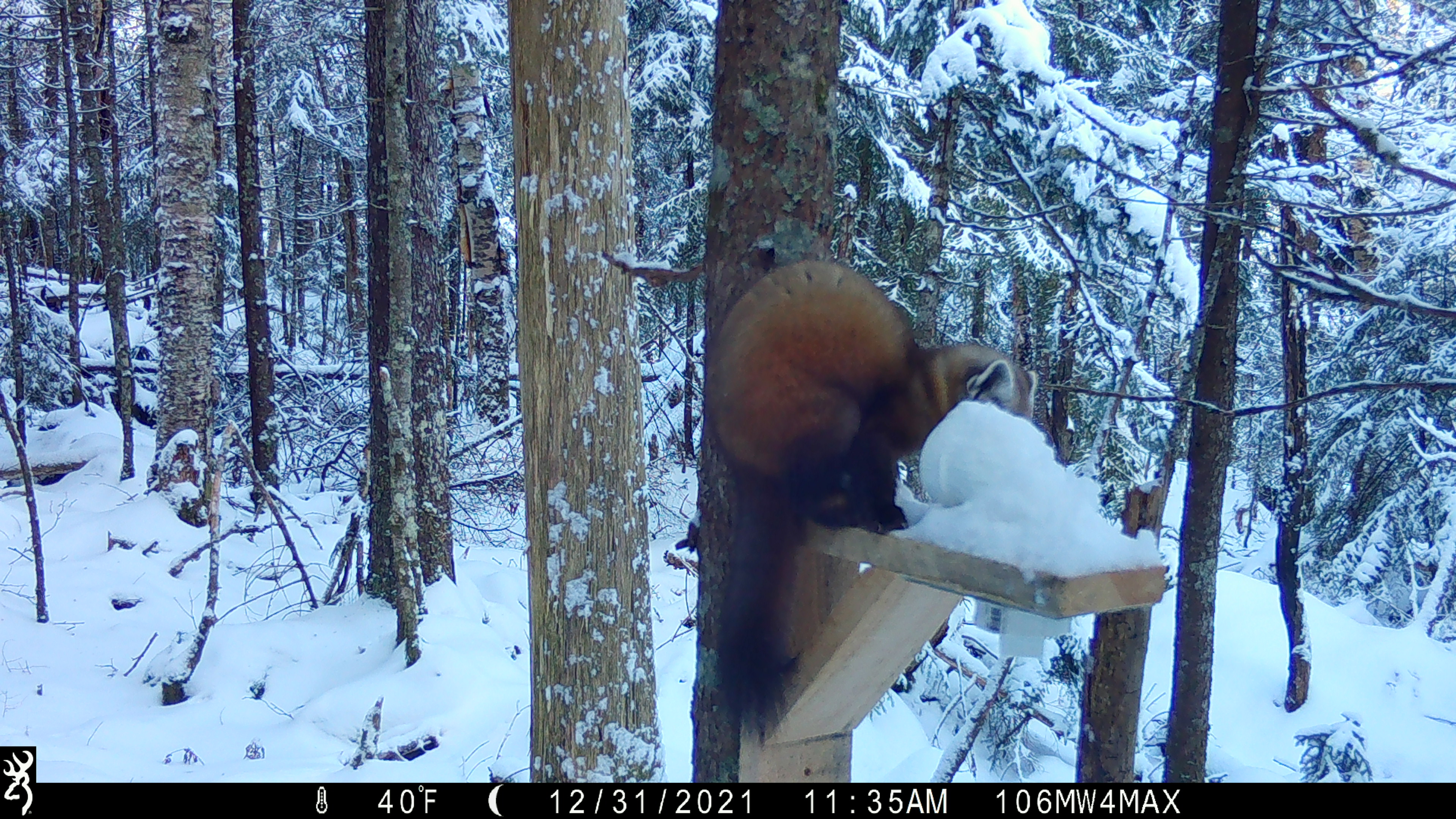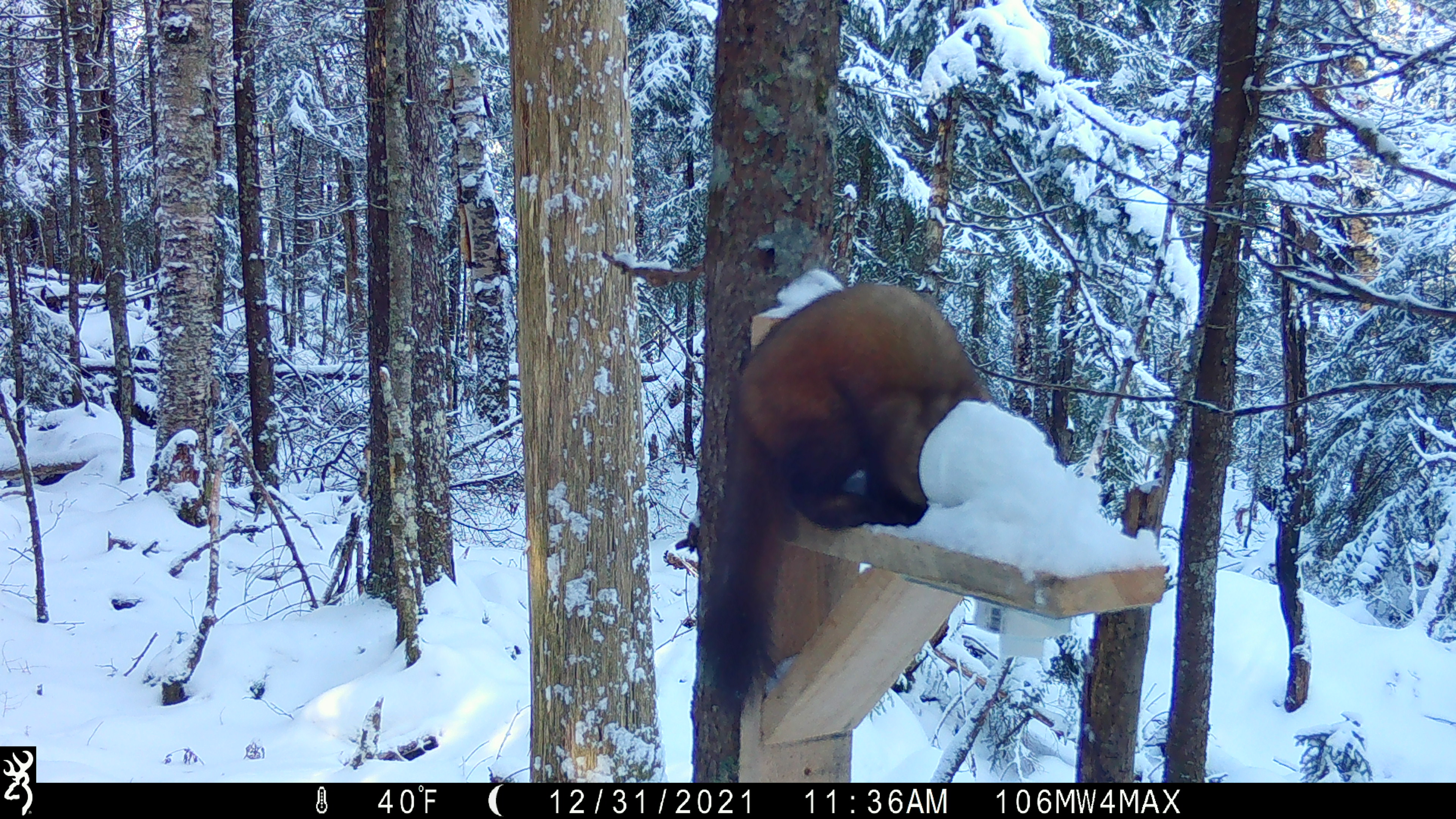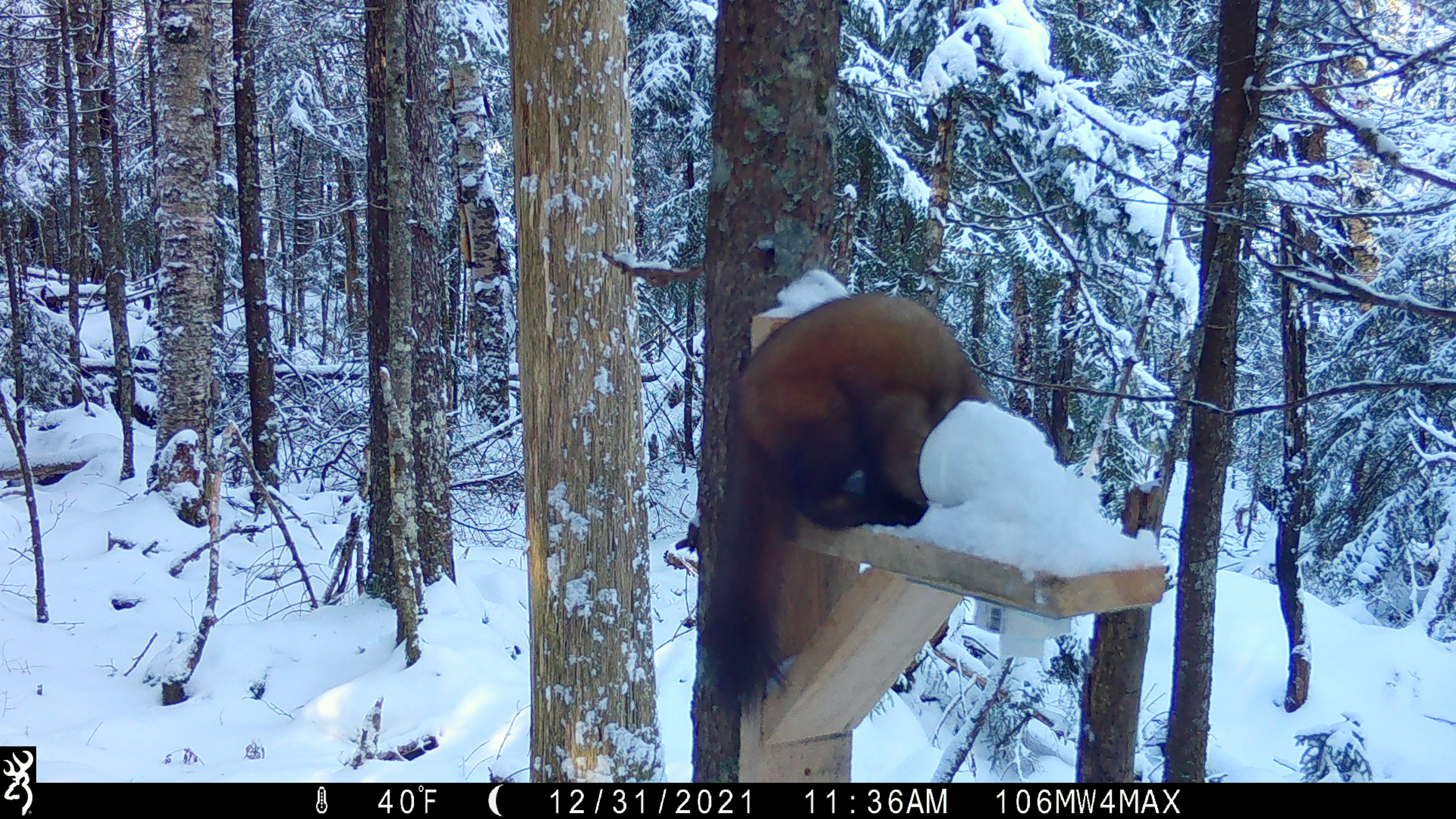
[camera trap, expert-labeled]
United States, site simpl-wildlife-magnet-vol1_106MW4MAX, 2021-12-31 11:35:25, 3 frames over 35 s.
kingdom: Animalia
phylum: Chordata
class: Mammalia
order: Carnivora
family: Mustelidae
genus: Martes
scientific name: Martes americana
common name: american marten